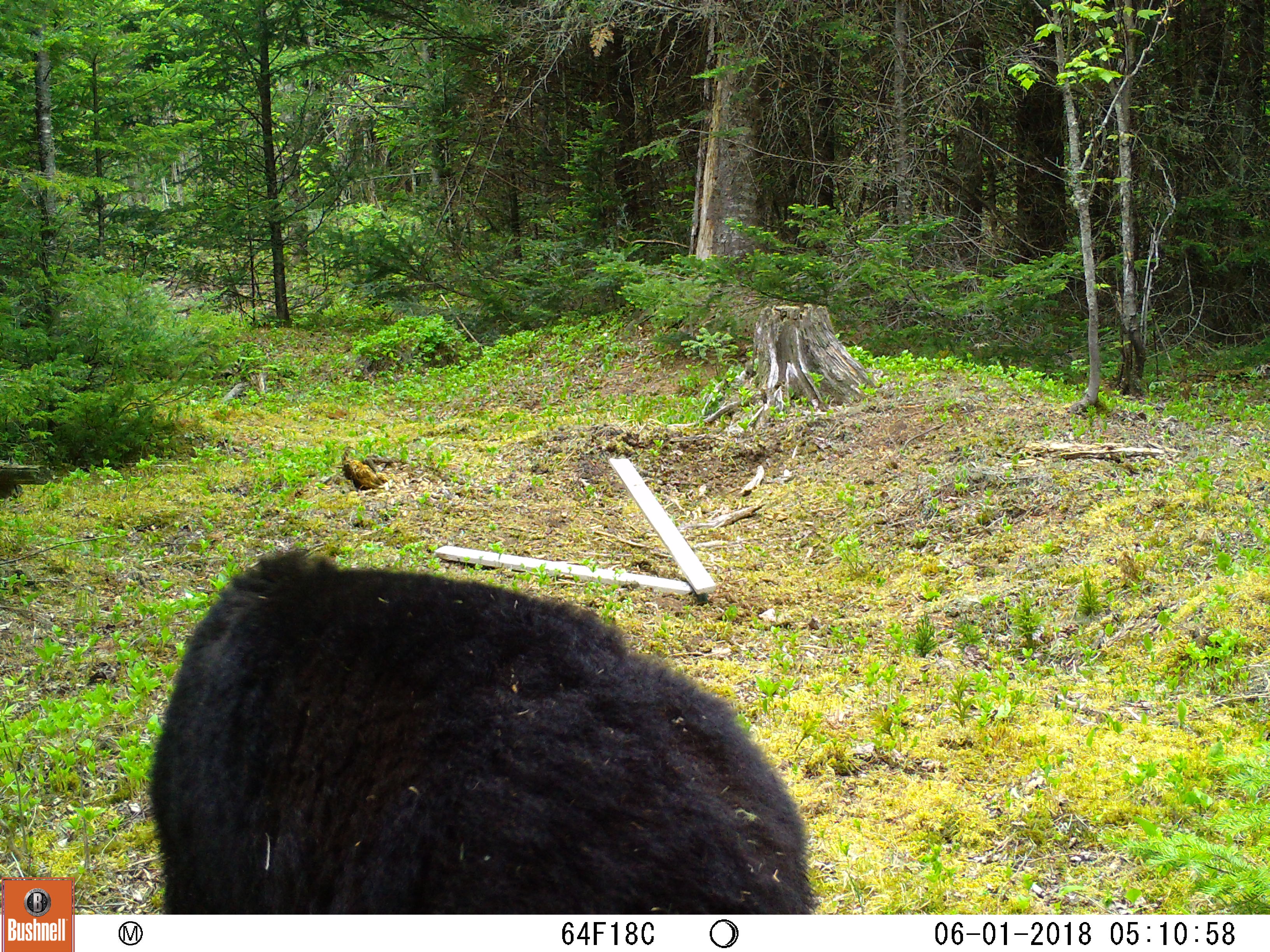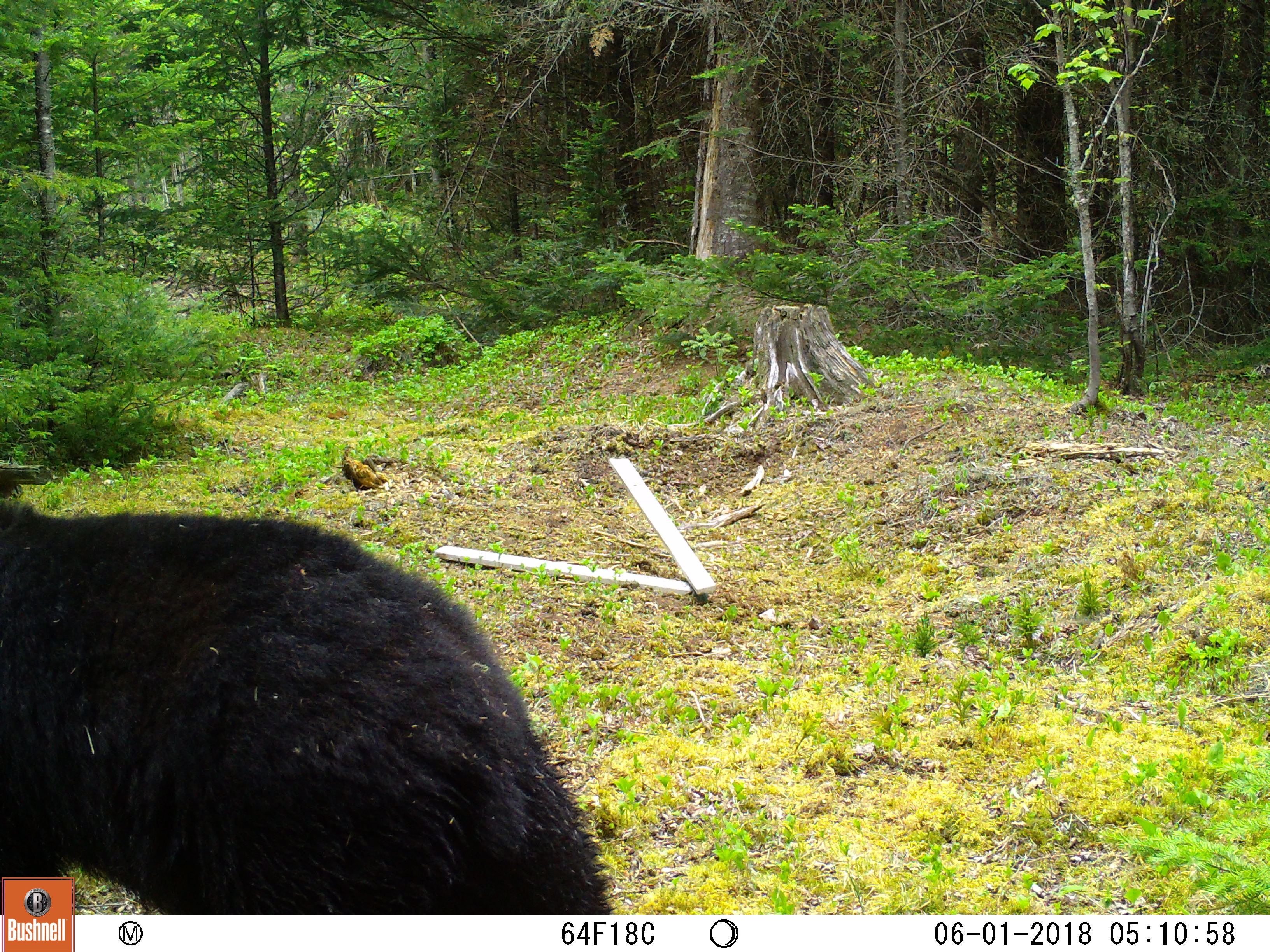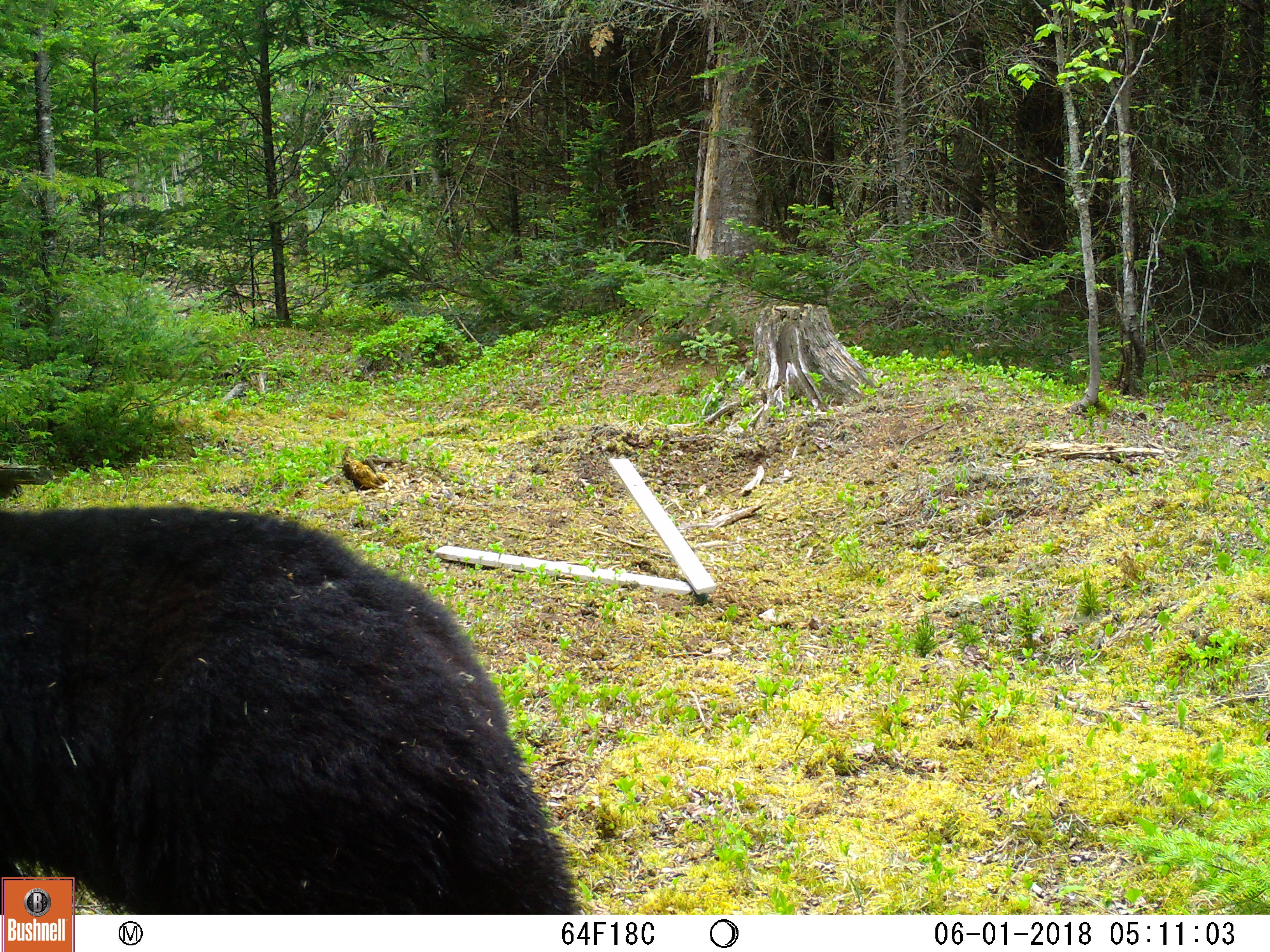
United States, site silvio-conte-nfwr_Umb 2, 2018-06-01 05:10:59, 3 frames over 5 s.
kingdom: Animalia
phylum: Chordata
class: Mammalia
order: Carnivora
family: Ursidae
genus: Ursus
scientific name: Ursus americanus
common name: black bear